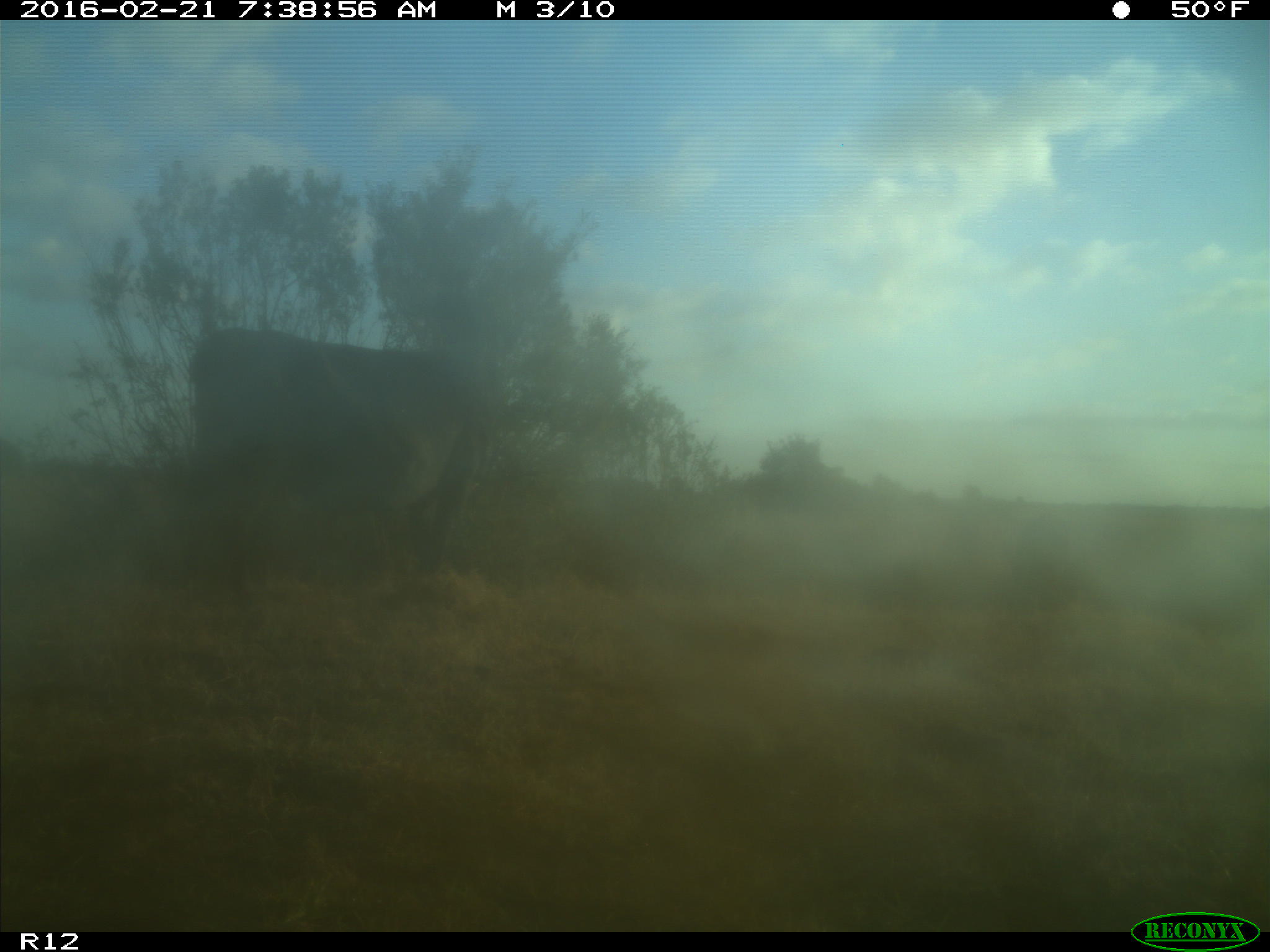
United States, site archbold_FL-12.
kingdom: Animalia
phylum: Chordata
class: Mammalia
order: Artiodactyla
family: Bovidae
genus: Bos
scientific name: Bos taurus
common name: domestic cow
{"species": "Bos taurus (domestic cow)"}